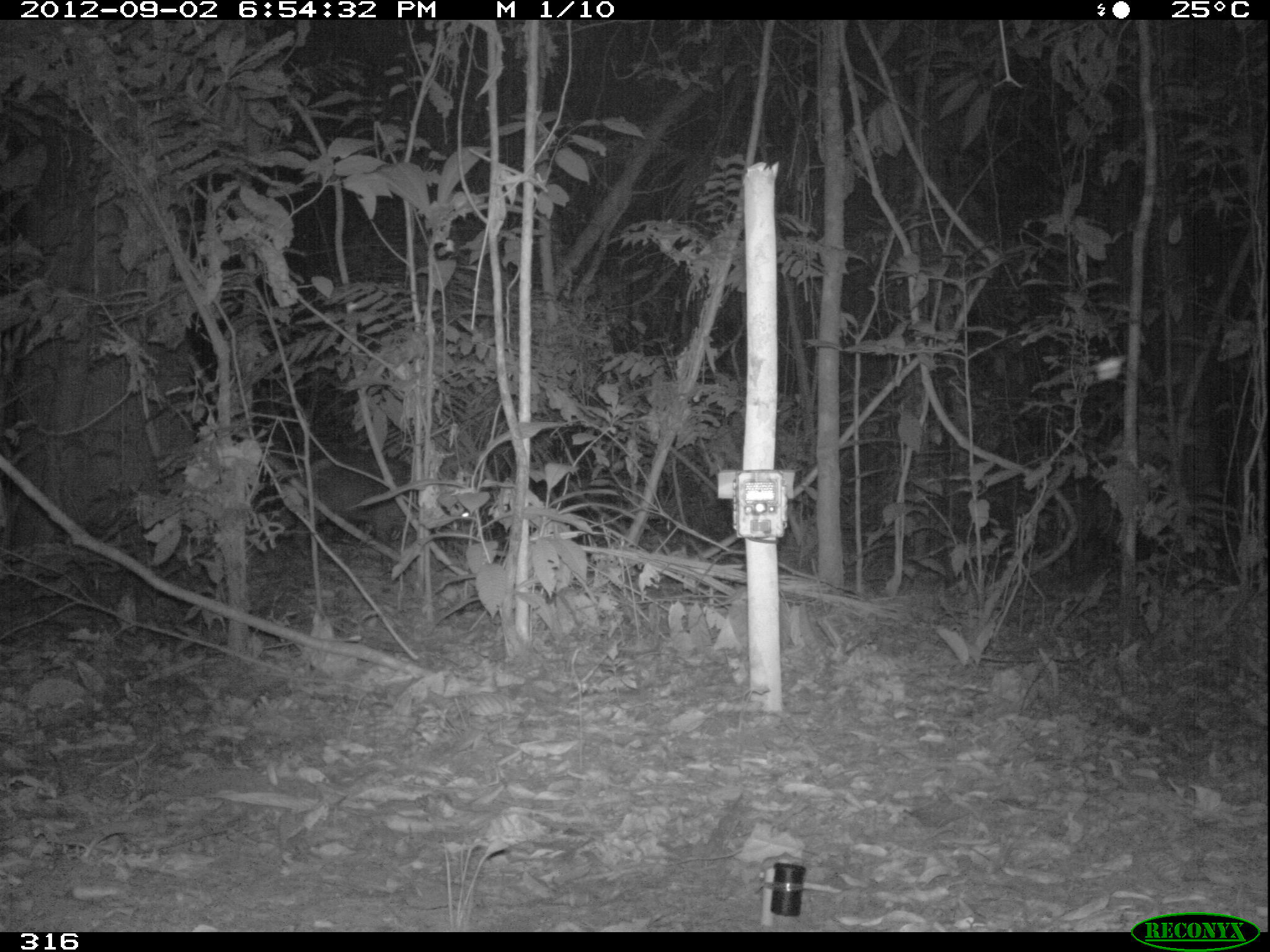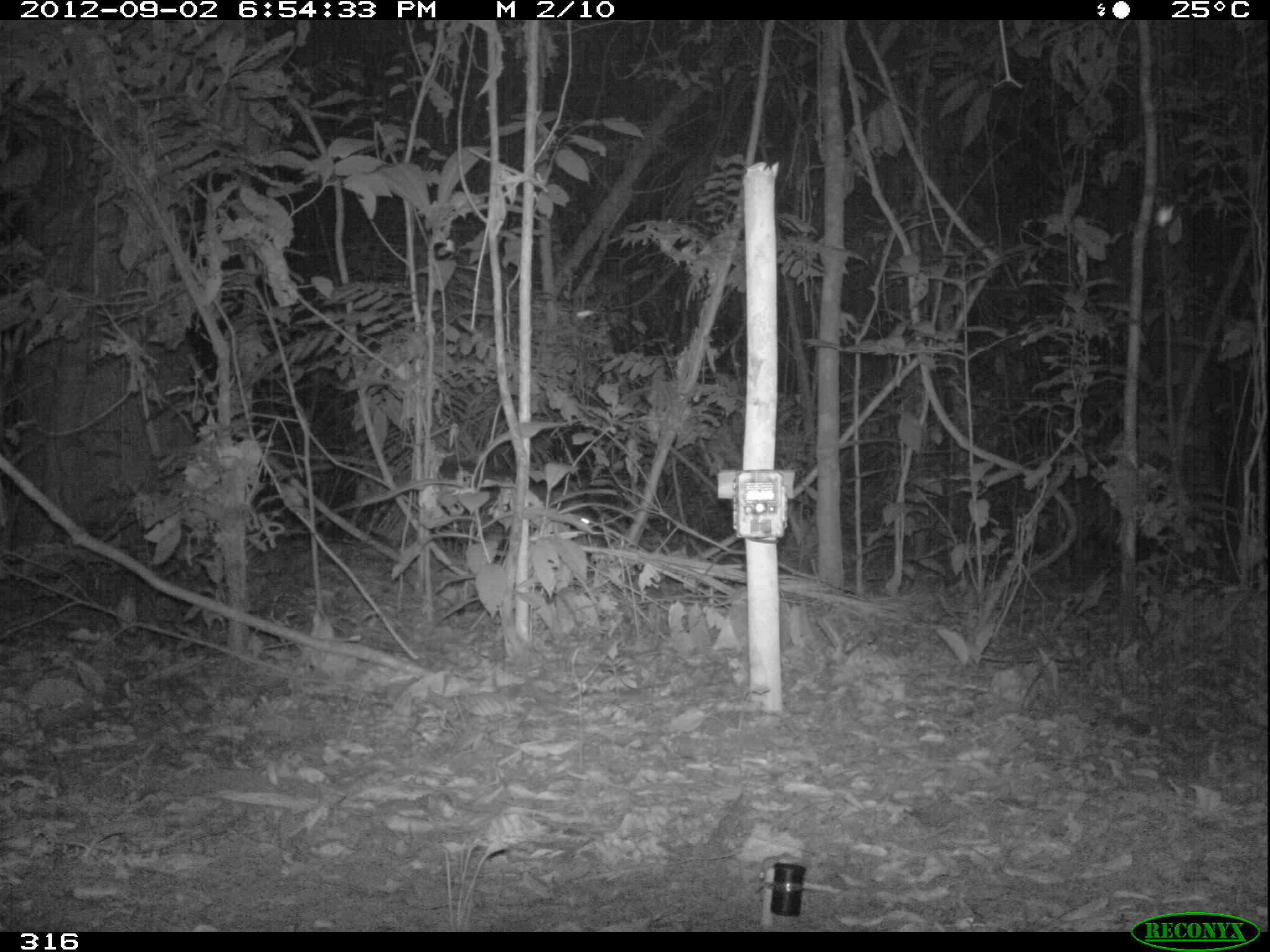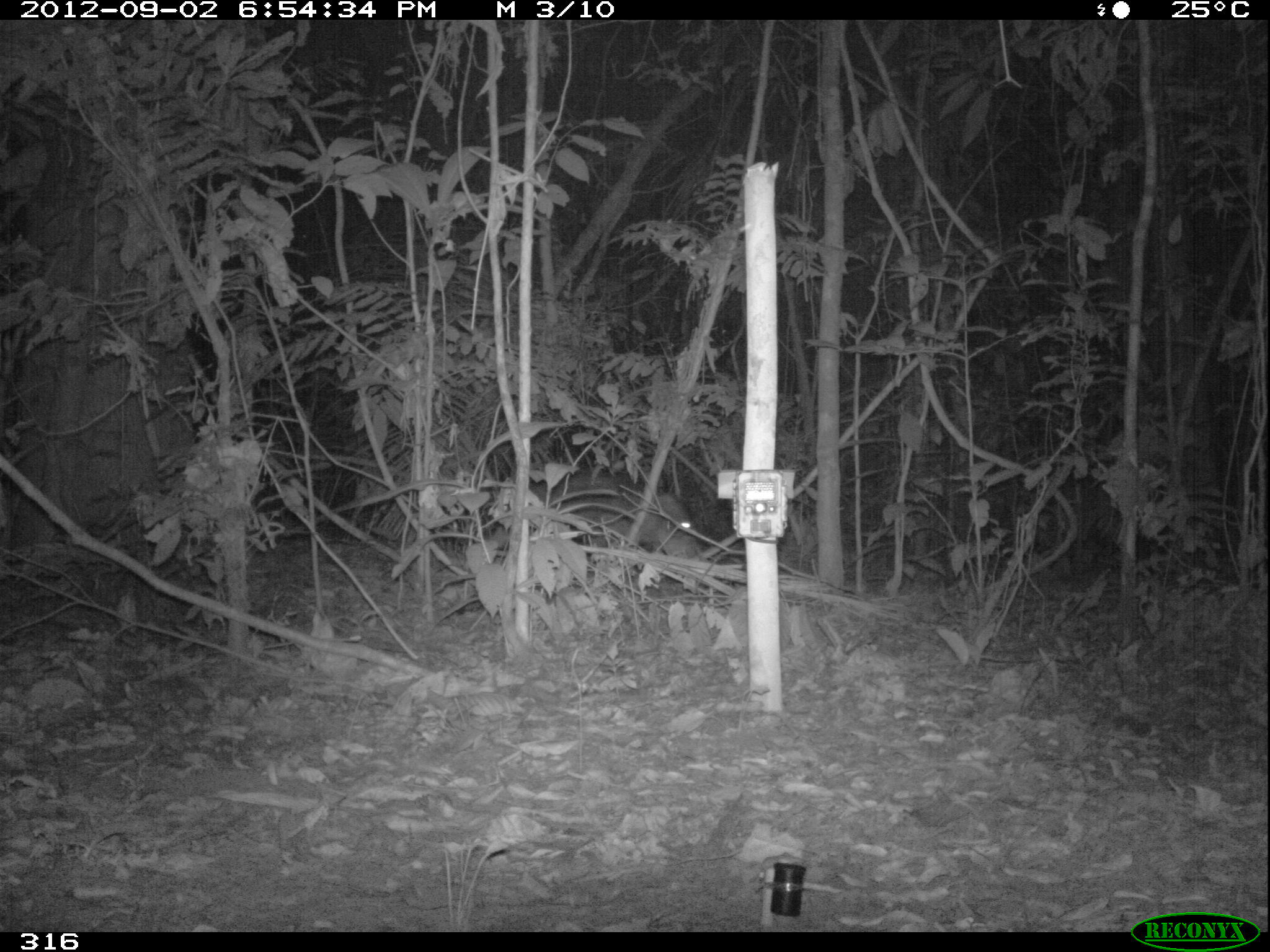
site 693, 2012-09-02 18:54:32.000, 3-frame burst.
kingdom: Animalia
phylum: Chordata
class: Mammalia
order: Artiodactyla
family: Tayassuidae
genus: Tayassu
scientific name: Tayassu pecari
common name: white-lipped peccary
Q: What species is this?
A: Tayassu pecari (white-lipped peccary).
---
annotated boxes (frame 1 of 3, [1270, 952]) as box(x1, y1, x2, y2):
tayassu pecari: box(297, 458, 471, 571)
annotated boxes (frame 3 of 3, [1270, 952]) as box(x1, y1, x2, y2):
tayassu pecari: box(530, 475, 696, 557)